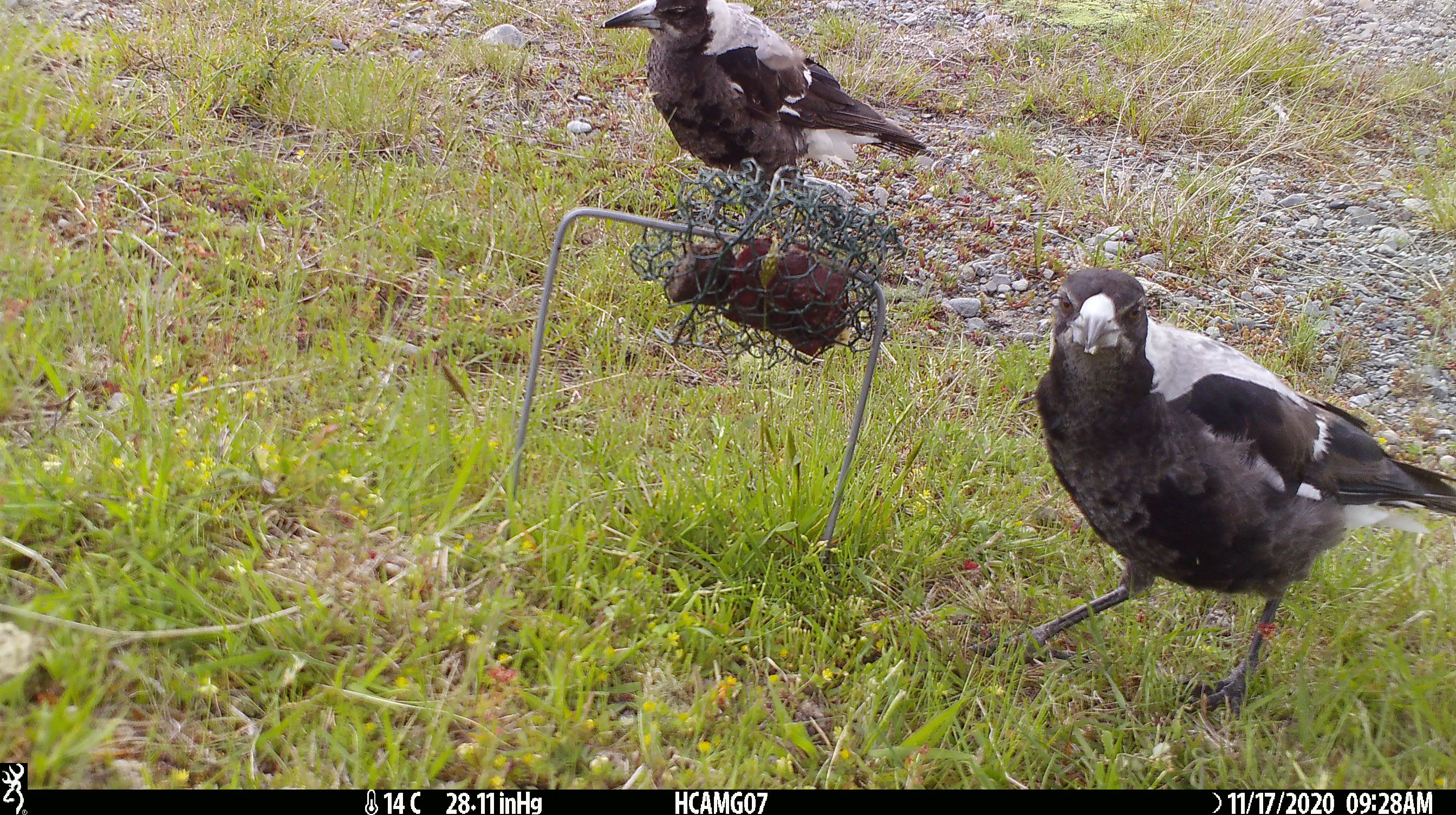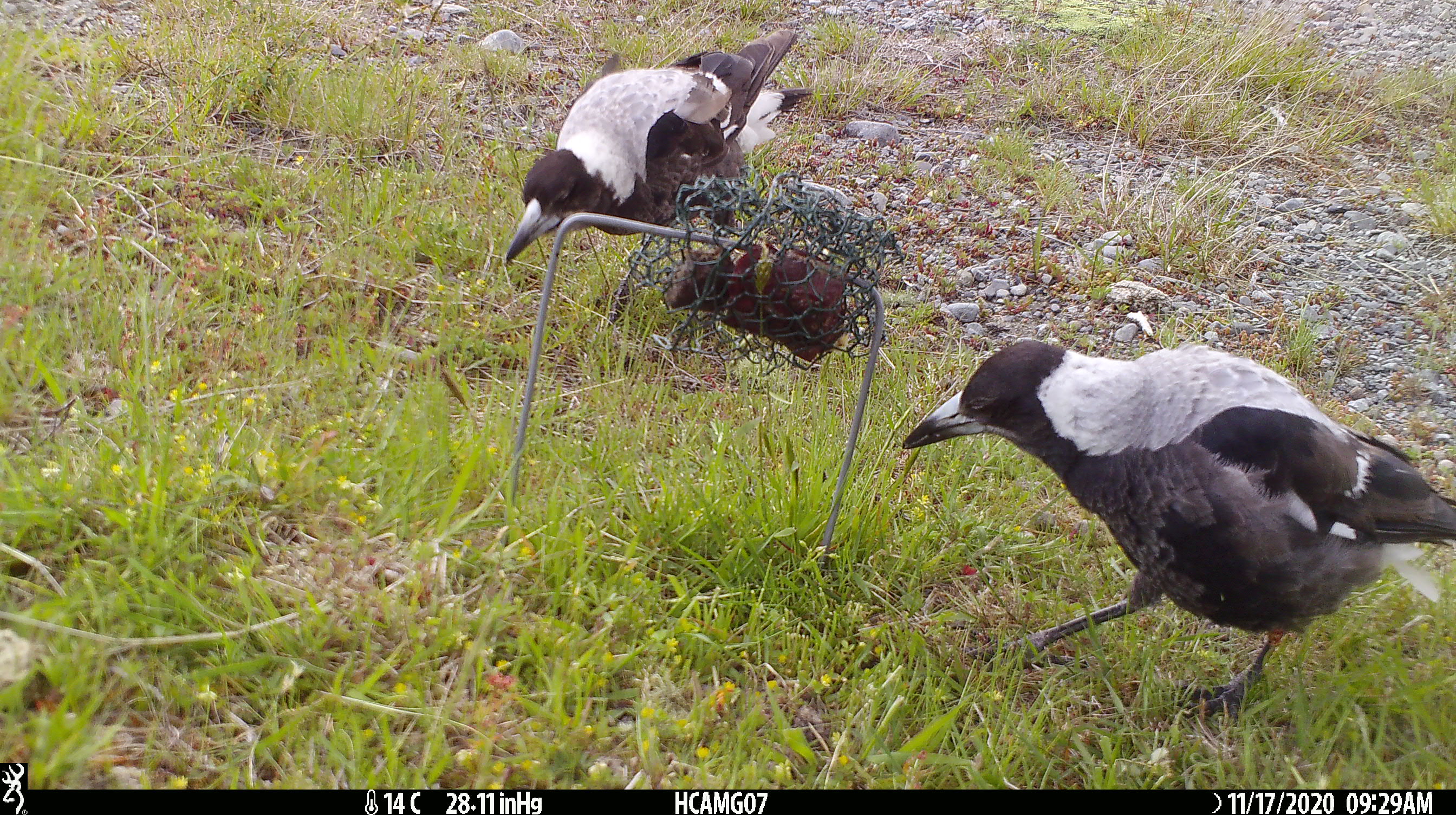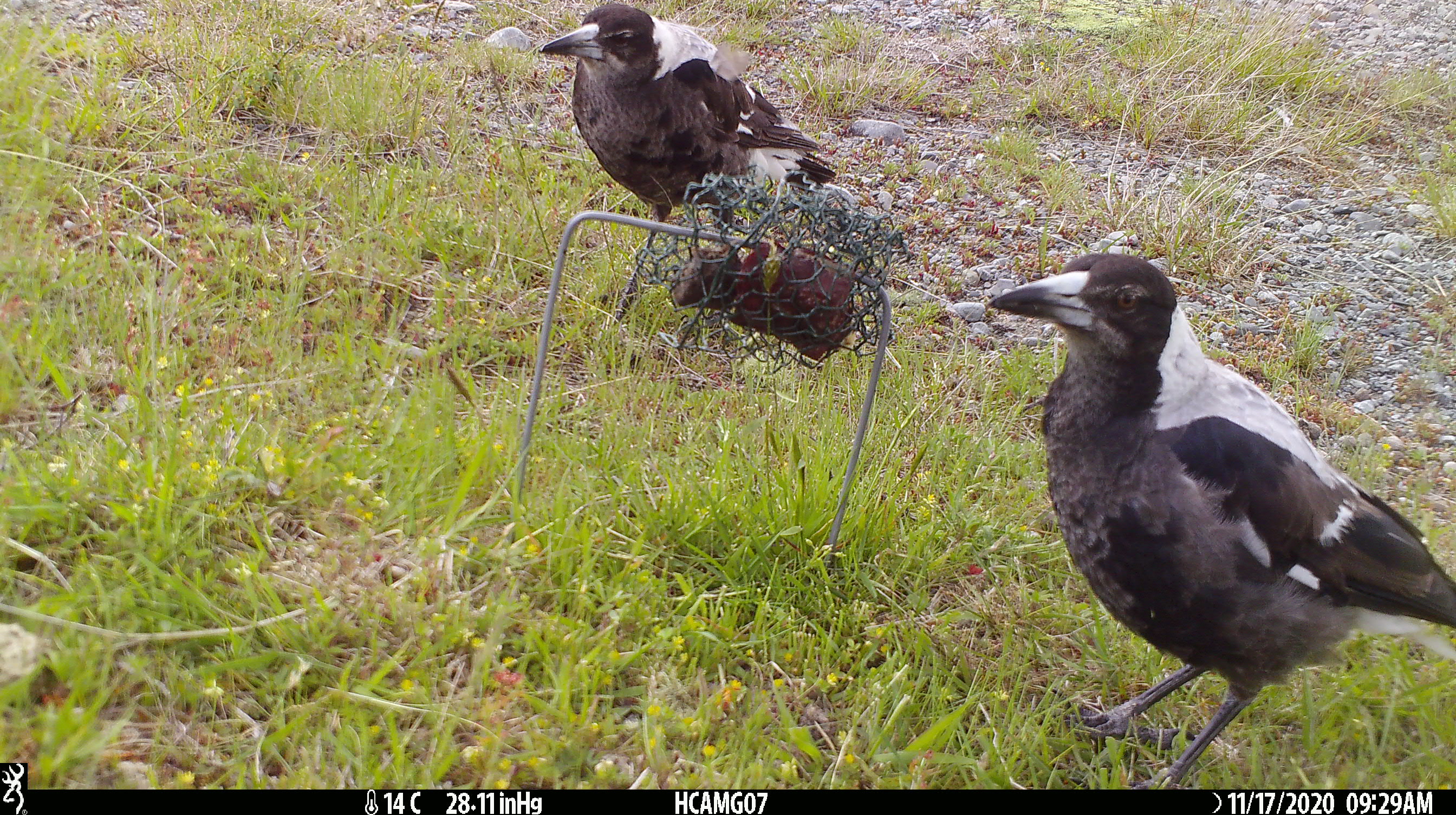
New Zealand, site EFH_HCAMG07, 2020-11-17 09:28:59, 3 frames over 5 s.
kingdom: Animalia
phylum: Chordata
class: Aves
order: Passeriformes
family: Artamidae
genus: Gymnorhina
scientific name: Gymnorhina tibicen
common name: australian magpie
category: magpie